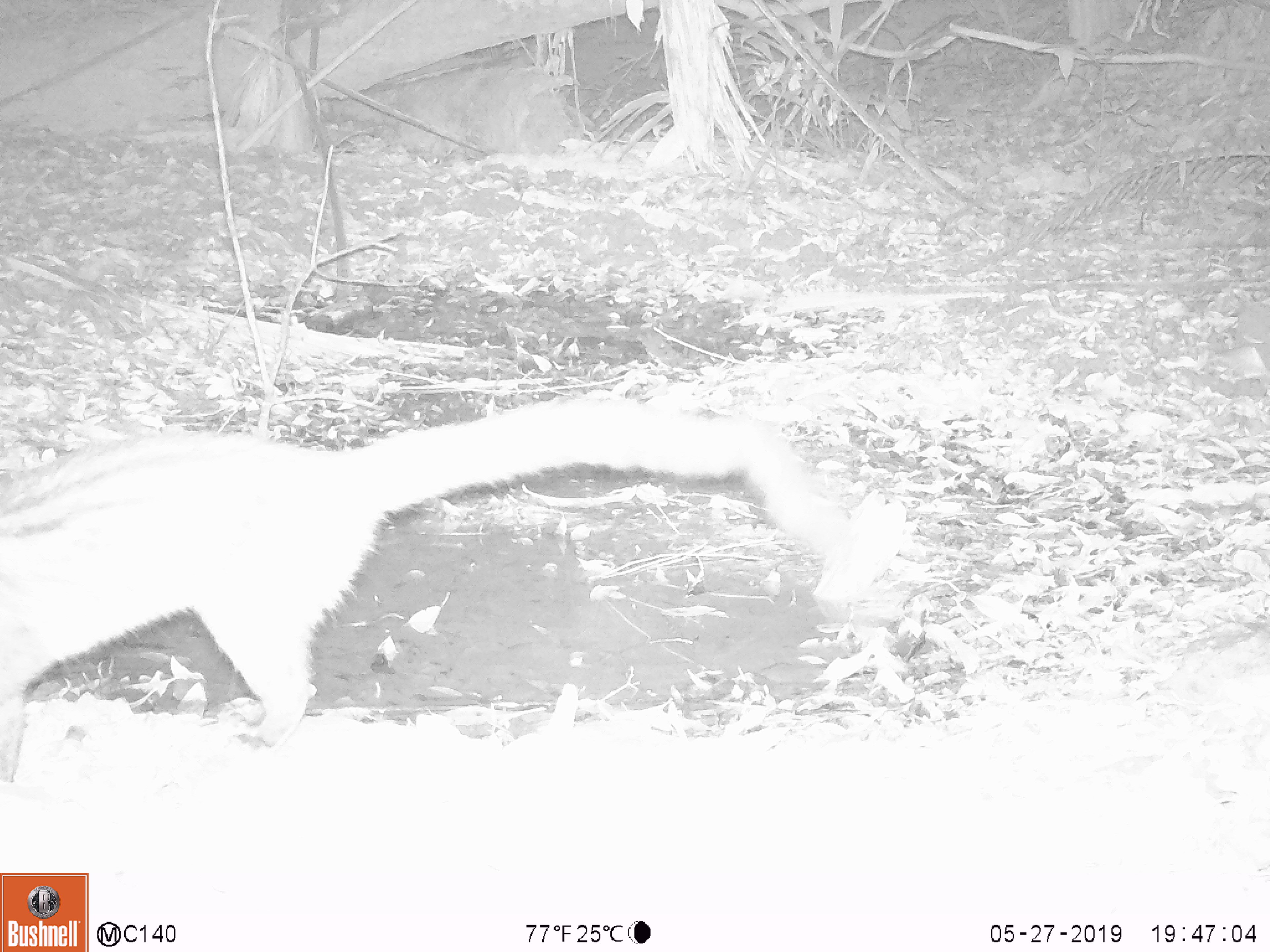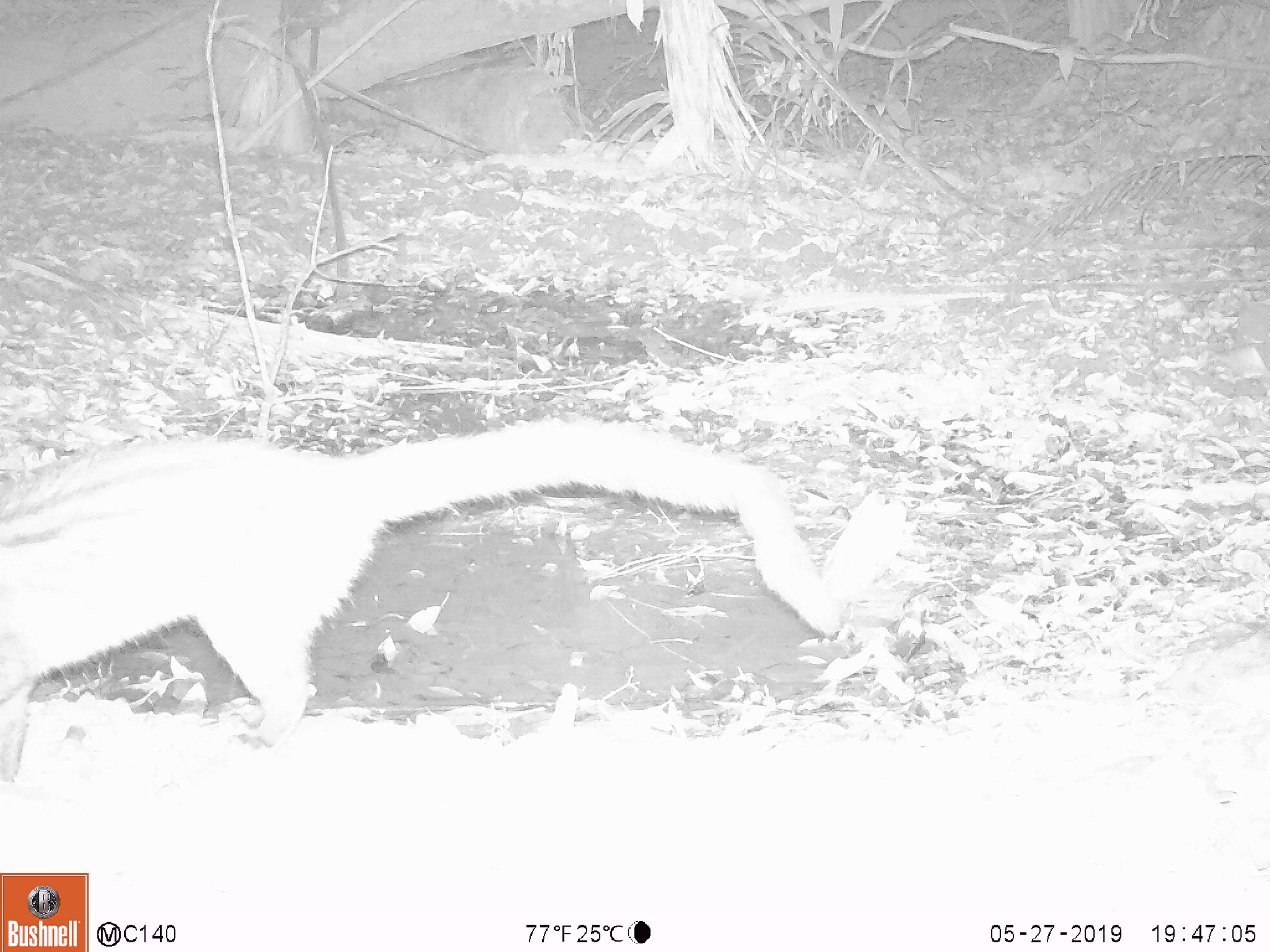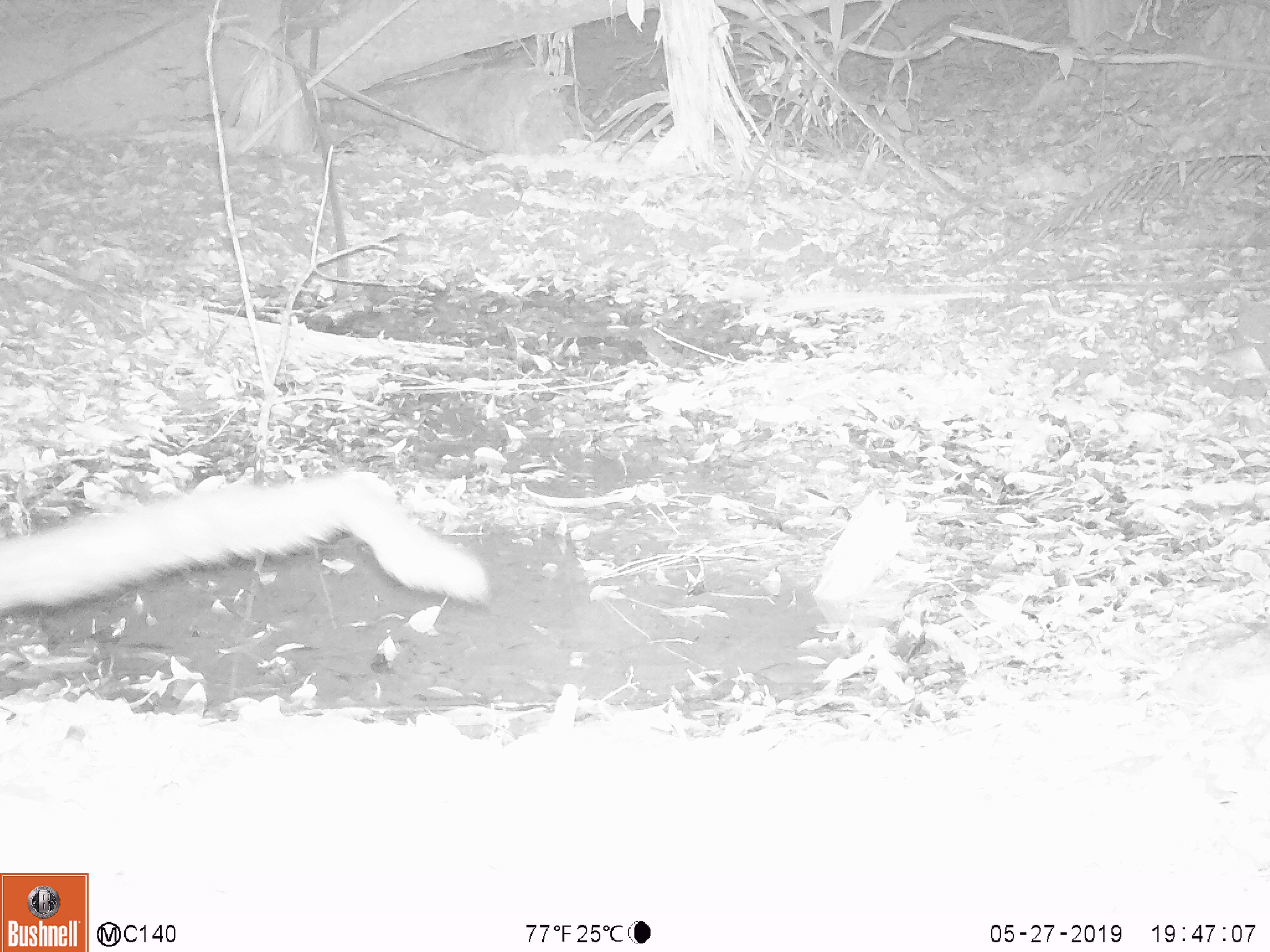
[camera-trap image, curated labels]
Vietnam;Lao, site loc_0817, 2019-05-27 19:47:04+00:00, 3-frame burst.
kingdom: Animalia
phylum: Chordata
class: Mammalia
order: Carnivora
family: Viverridae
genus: Paradoxurus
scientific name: Paradoxurus hermaphroditus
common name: common palm civet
Common palm civet (Paradoxurus hermaphroditus). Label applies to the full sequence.